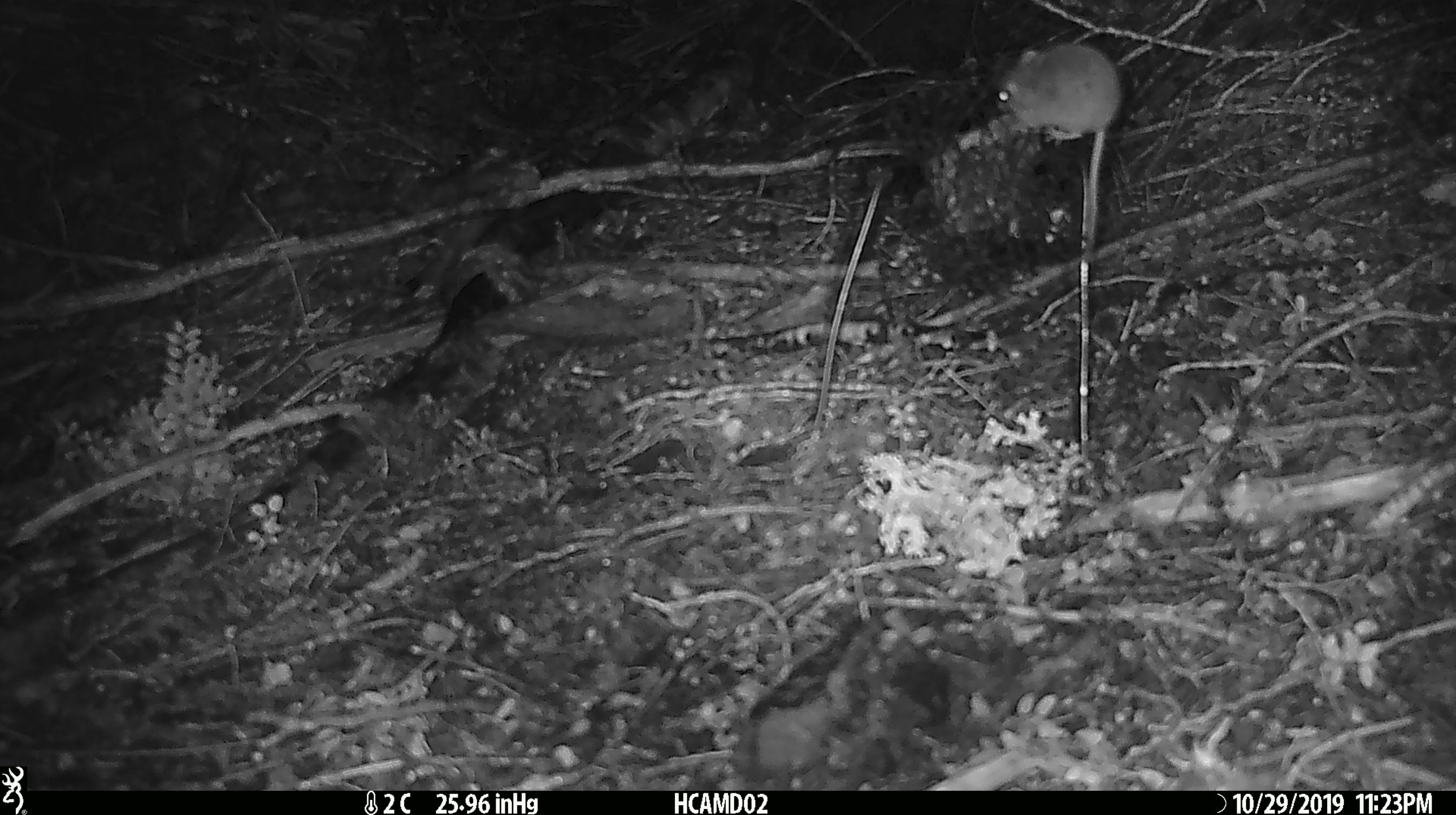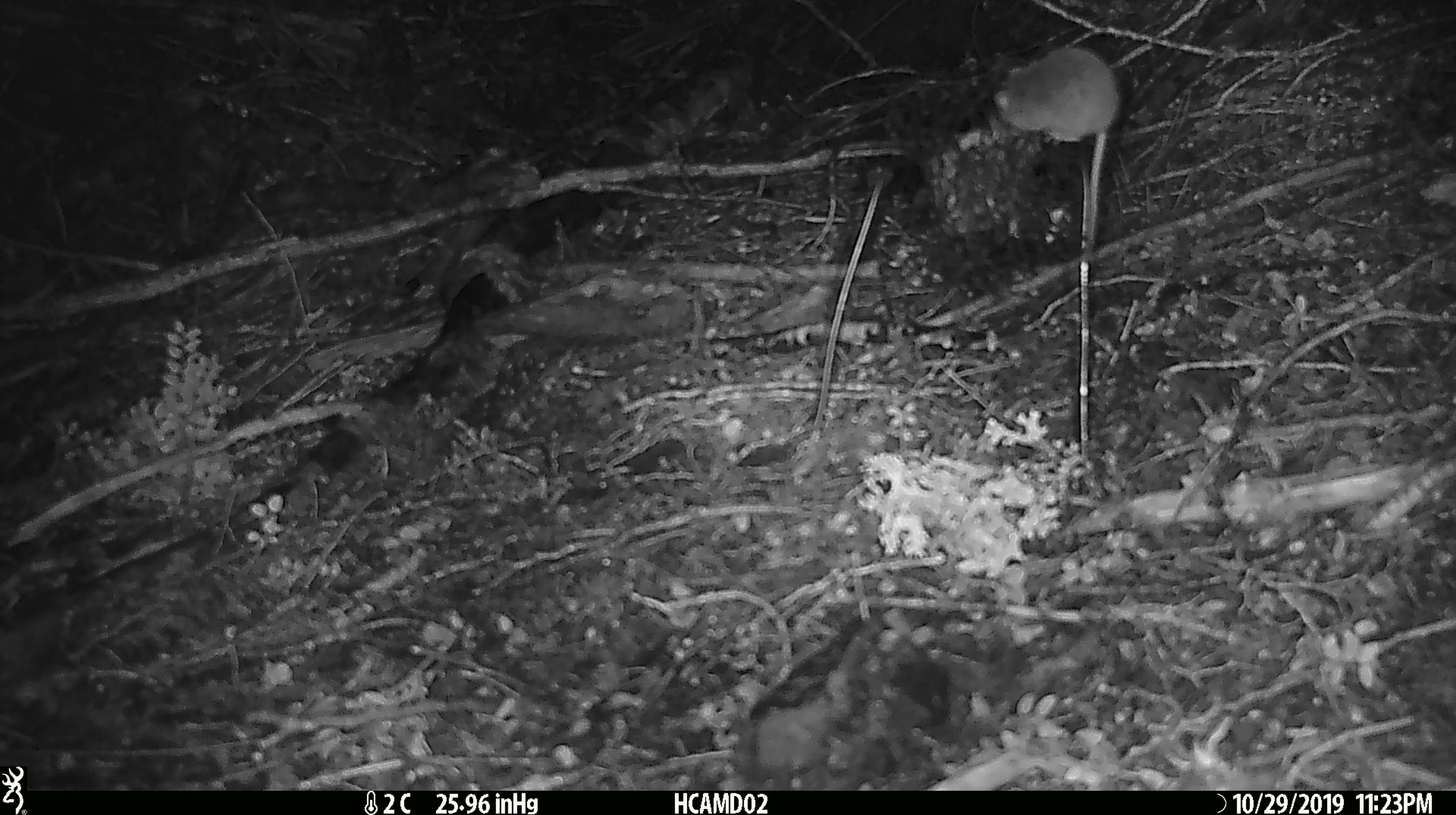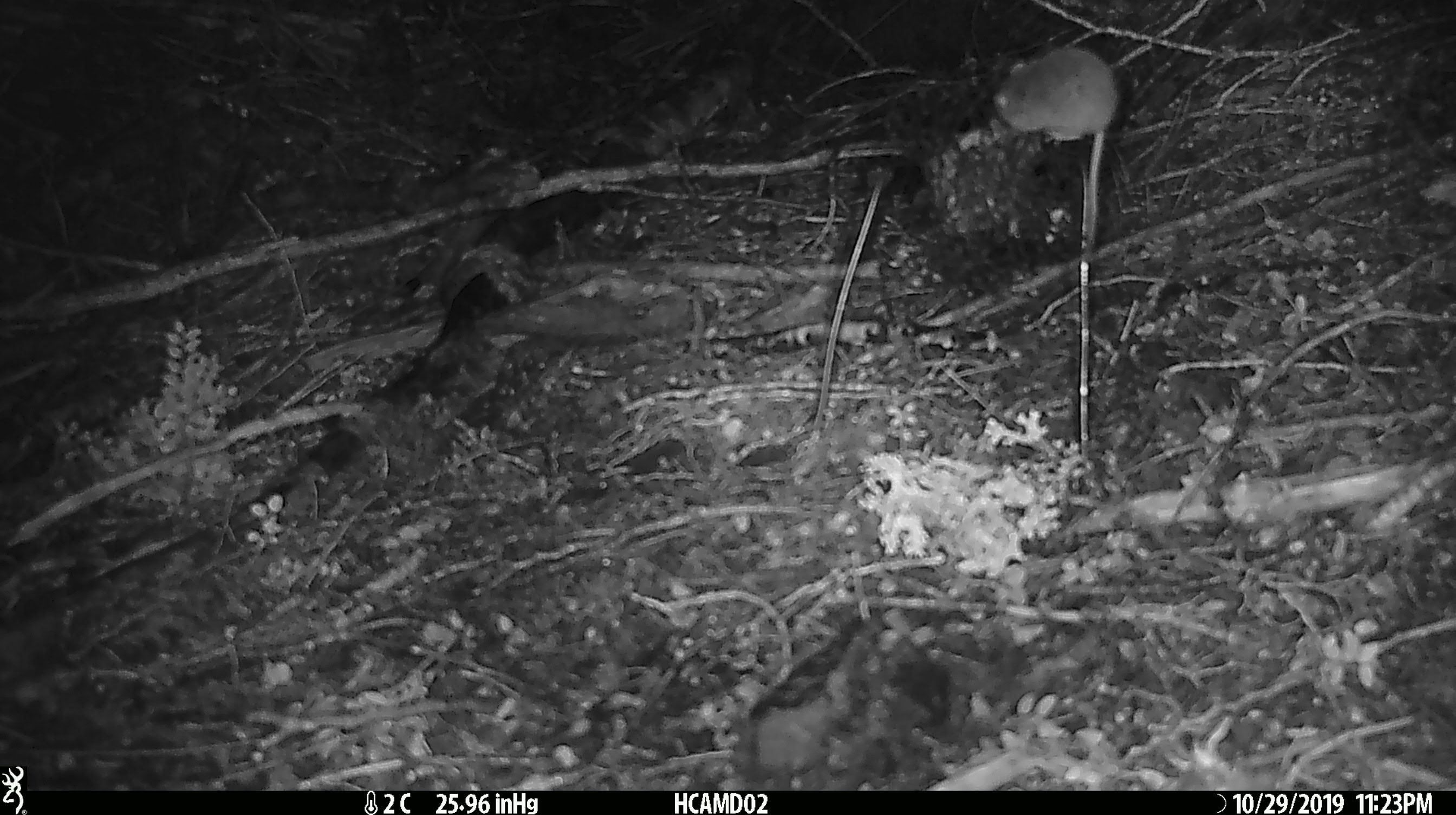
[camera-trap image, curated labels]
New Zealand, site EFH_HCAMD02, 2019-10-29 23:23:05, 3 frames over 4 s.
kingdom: Animalia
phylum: Chordata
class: Mammalia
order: Rodentia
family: Muridae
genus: Mus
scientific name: Mus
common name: mouse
Mouse (Mus).